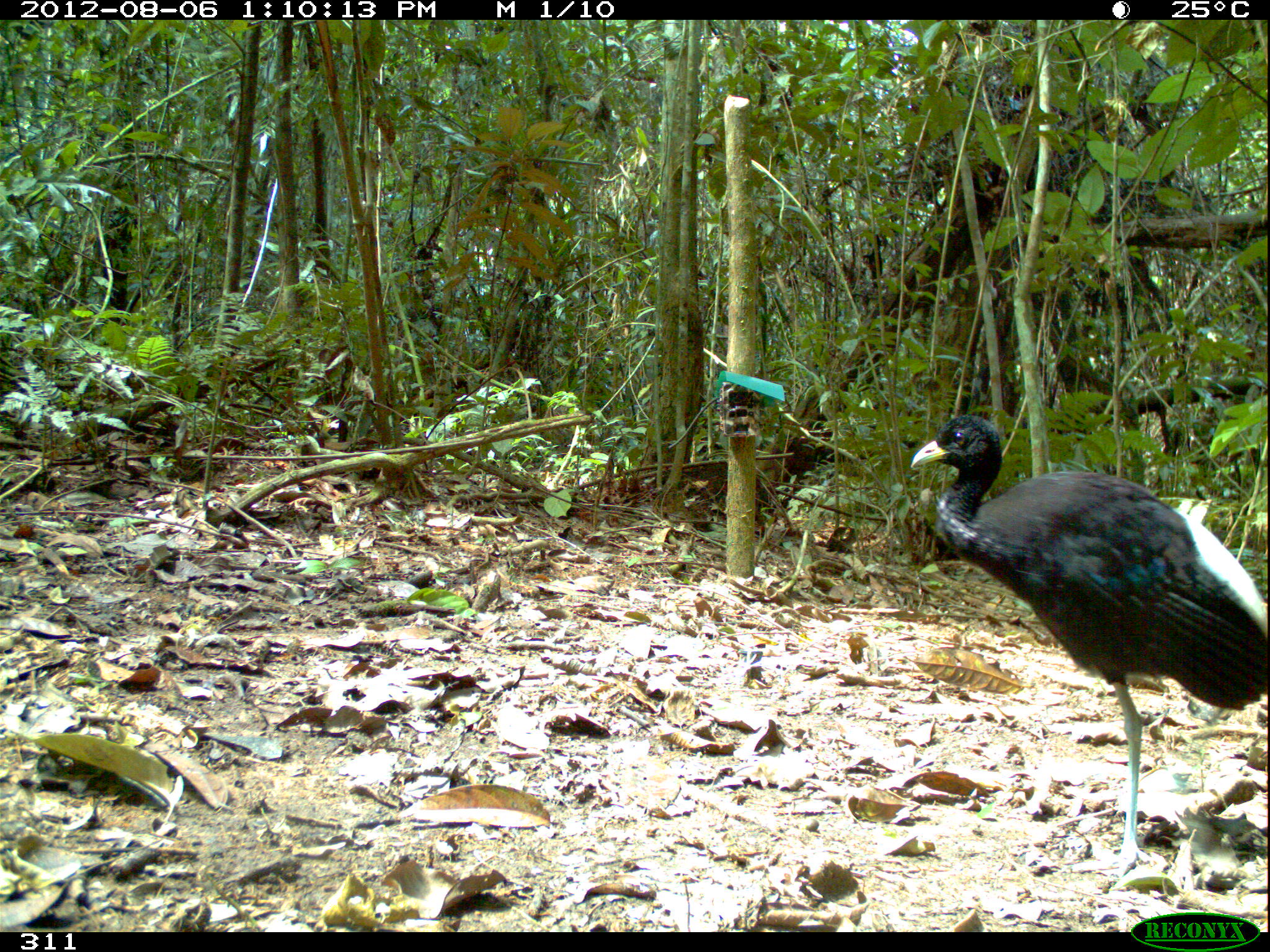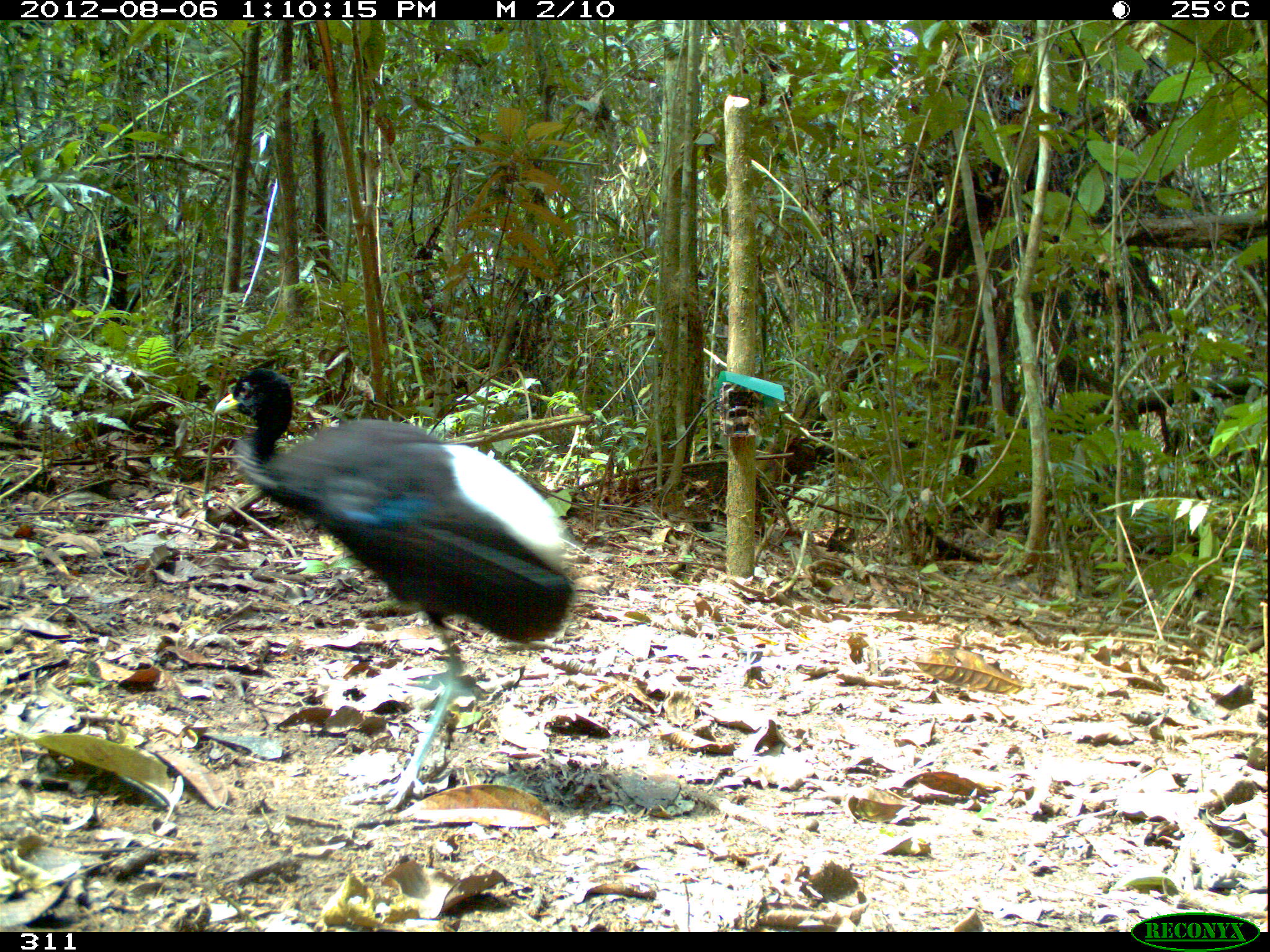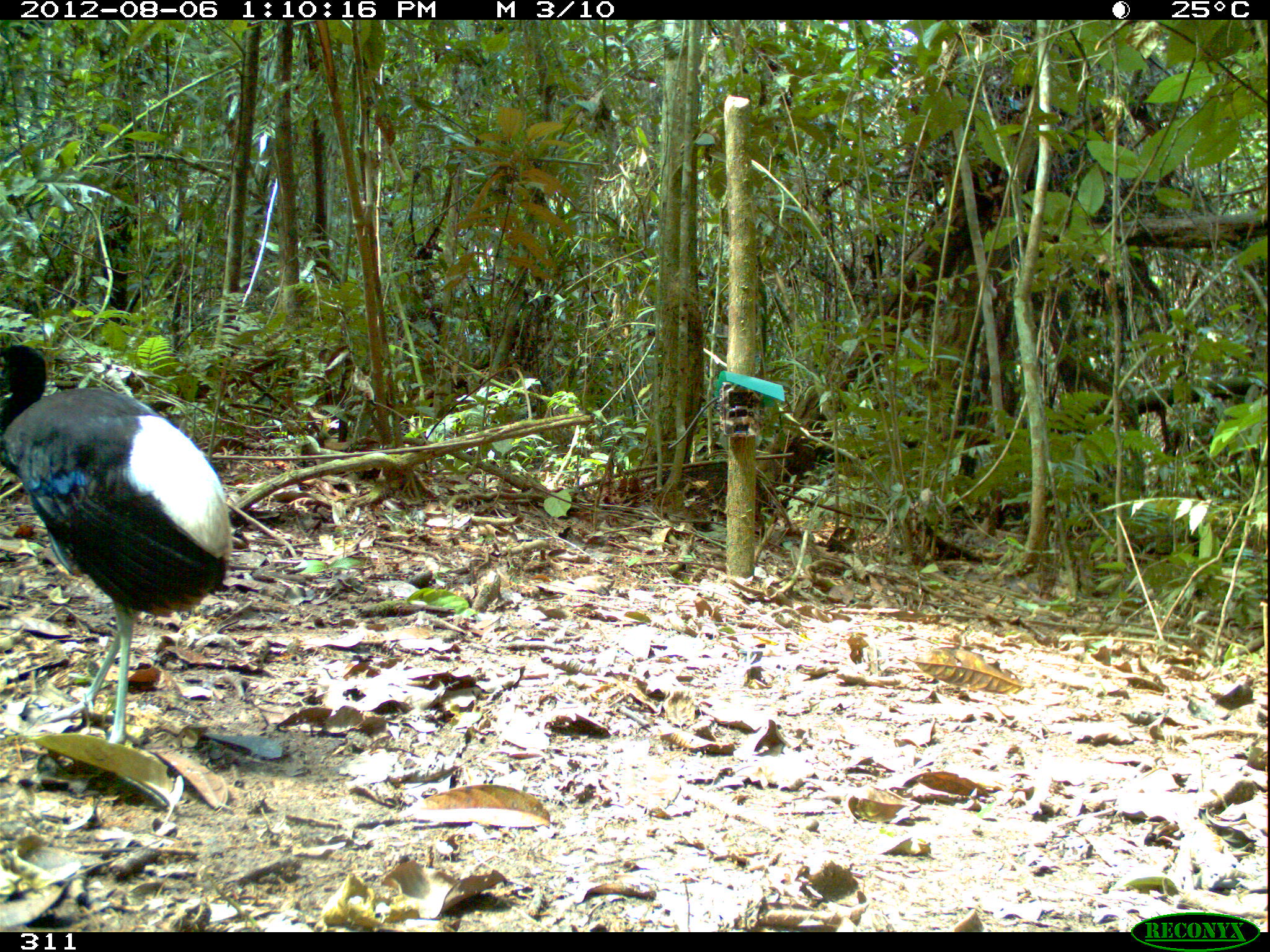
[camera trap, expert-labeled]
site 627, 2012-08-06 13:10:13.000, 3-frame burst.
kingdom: Animalia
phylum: Chordata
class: Aves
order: Gruiformes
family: Psophiidae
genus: Psophia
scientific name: Psophia leucoptera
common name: pale-winged trumpeter